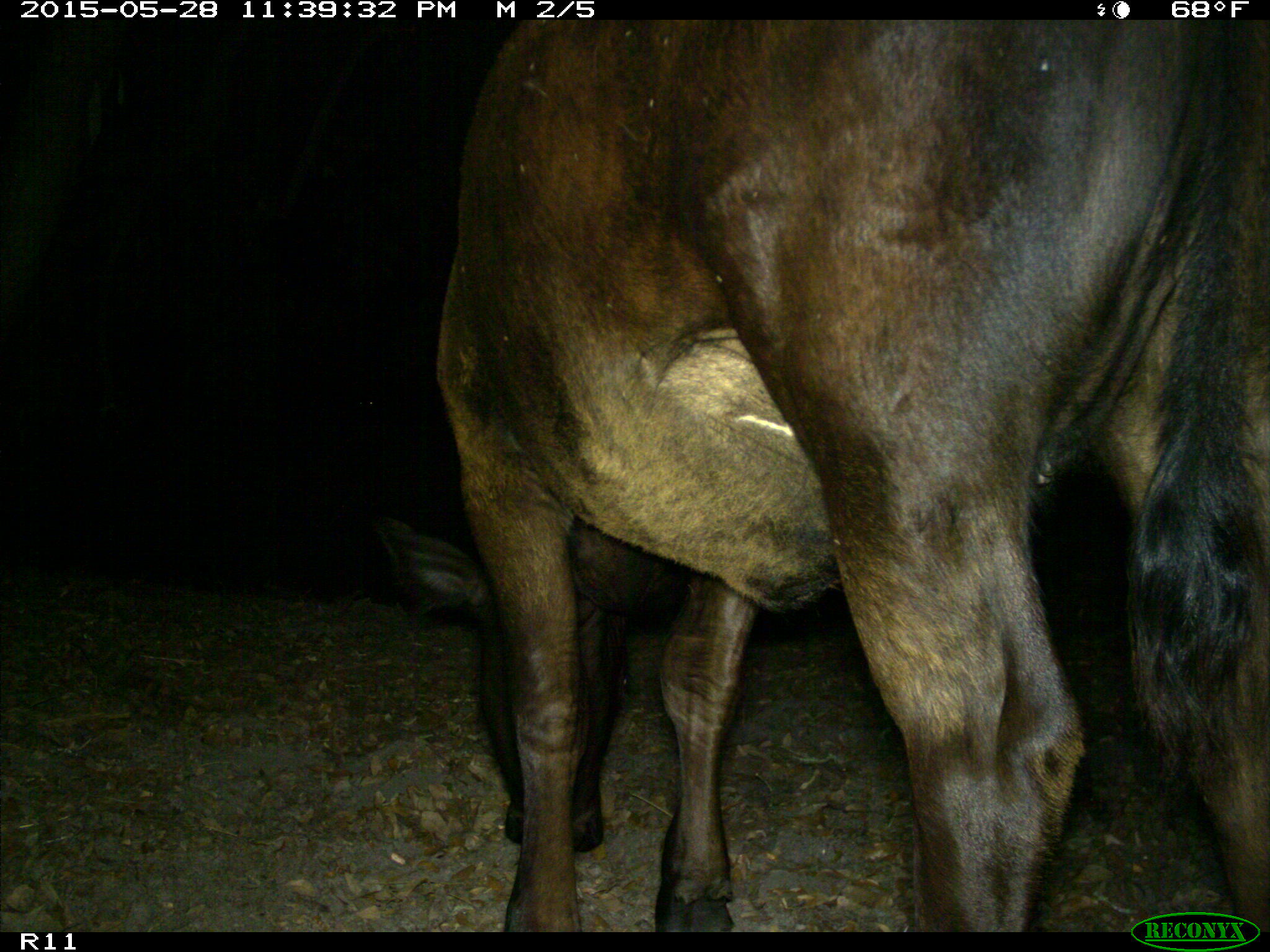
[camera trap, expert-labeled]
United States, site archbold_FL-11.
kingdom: Animalia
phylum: Chordata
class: Mammalia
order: Artiodactyla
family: Bovidae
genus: Bos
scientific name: Bos taurus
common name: domestic cow